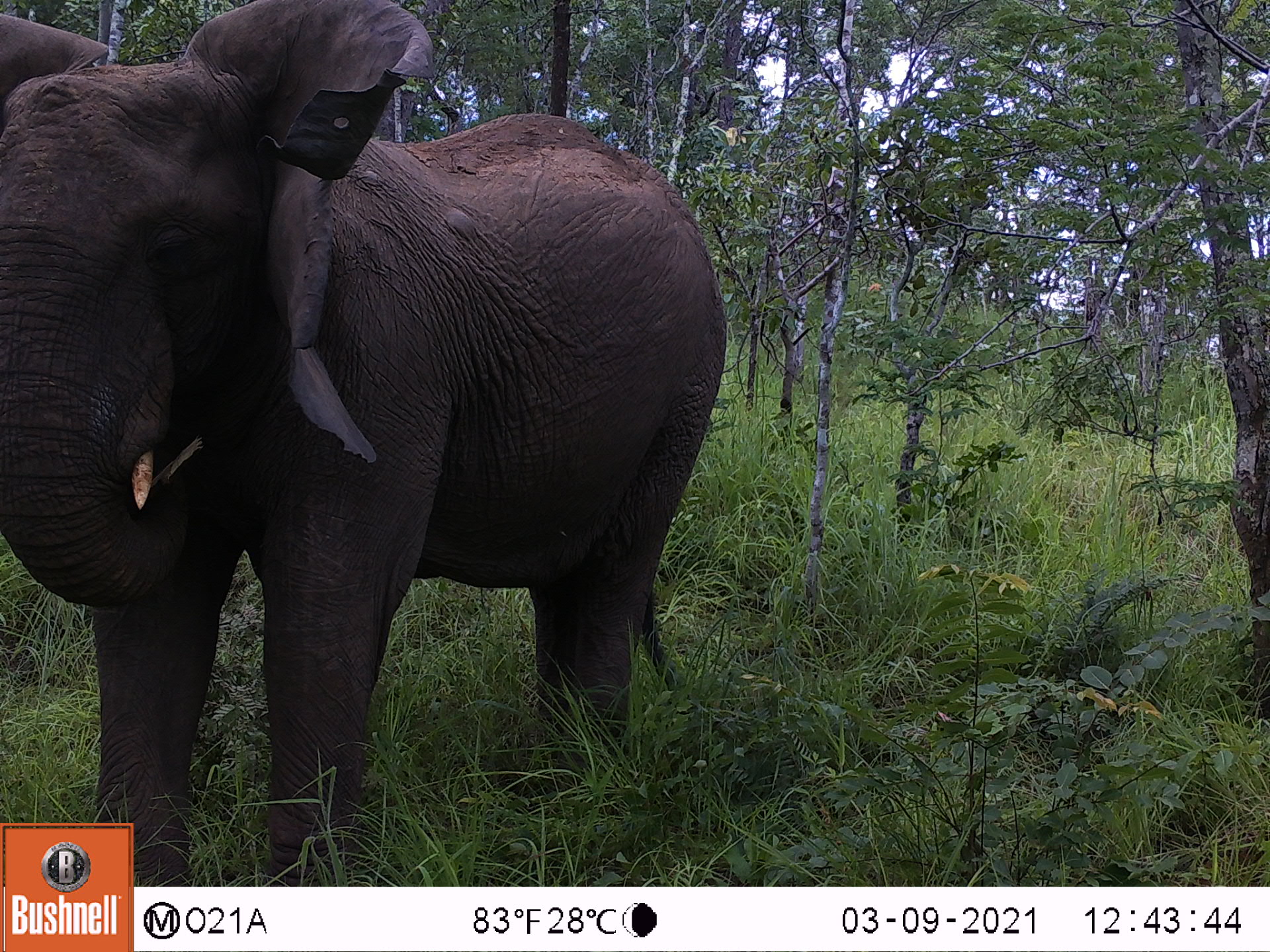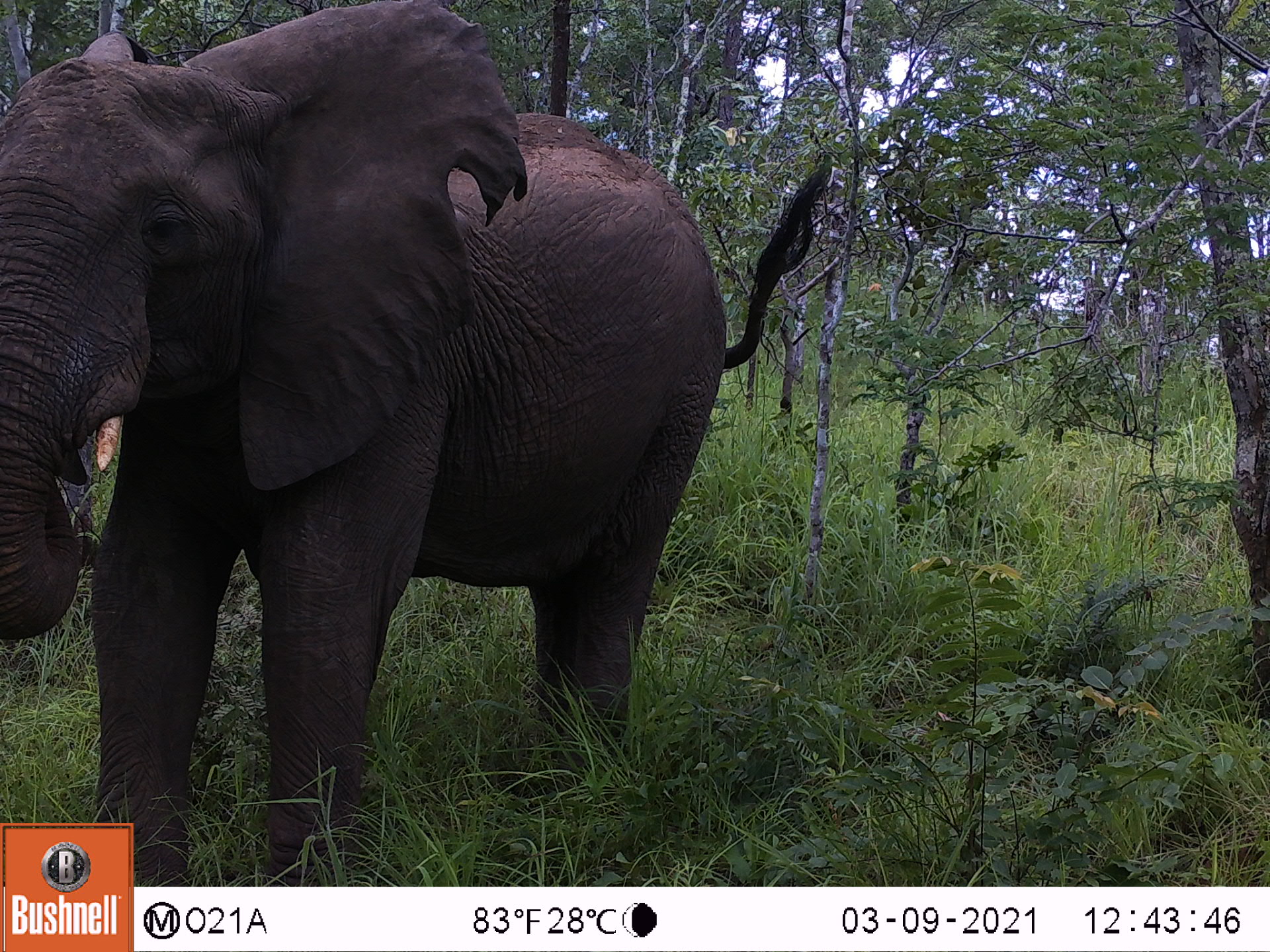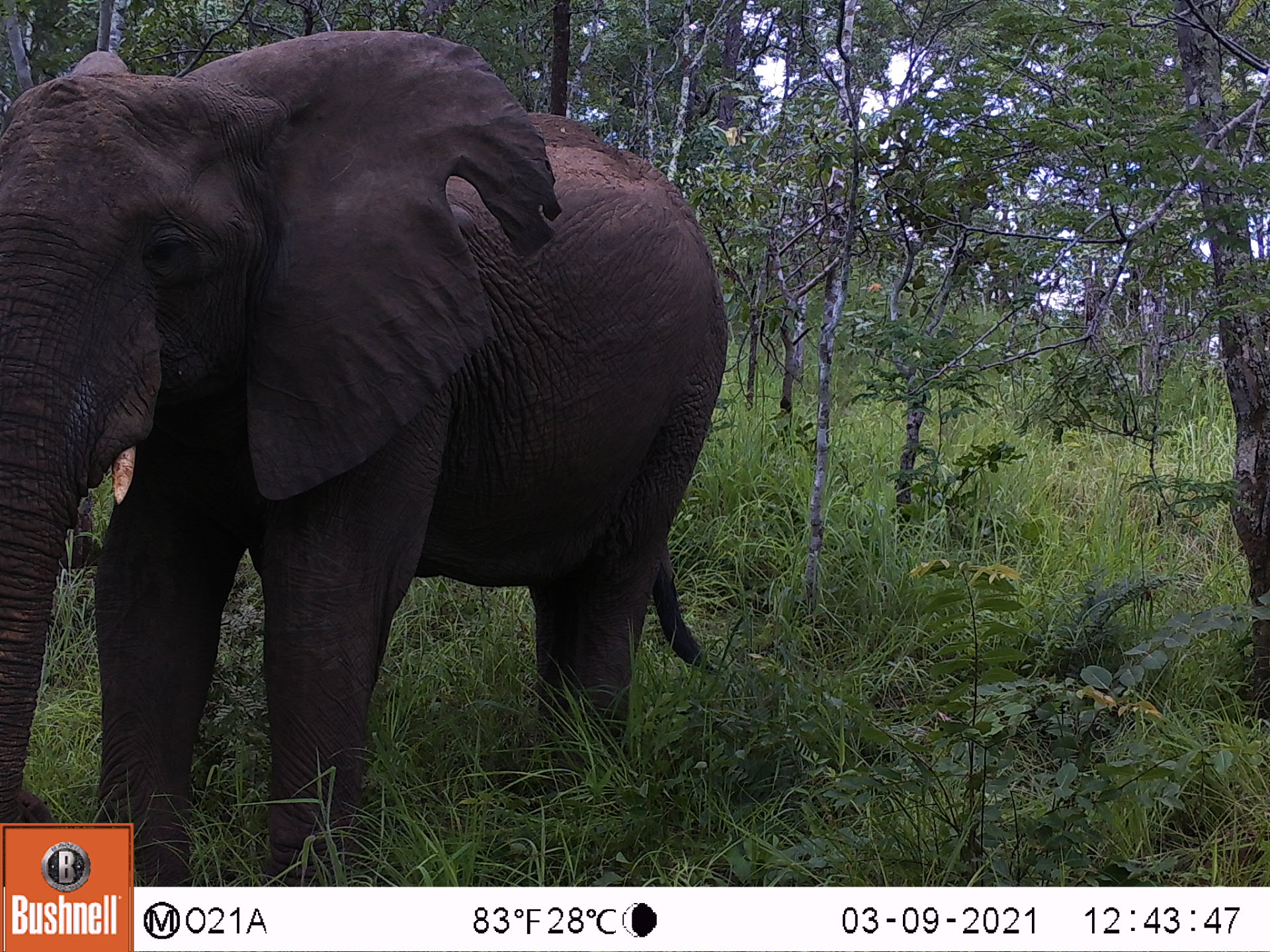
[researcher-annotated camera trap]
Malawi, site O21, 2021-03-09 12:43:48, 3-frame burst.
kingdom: Animalia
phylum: Chordata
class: Mammalia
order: Proboscidea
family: Elephantidae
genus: Loxodonta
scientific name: Loxodonta africana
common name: african savanna elephant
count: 1